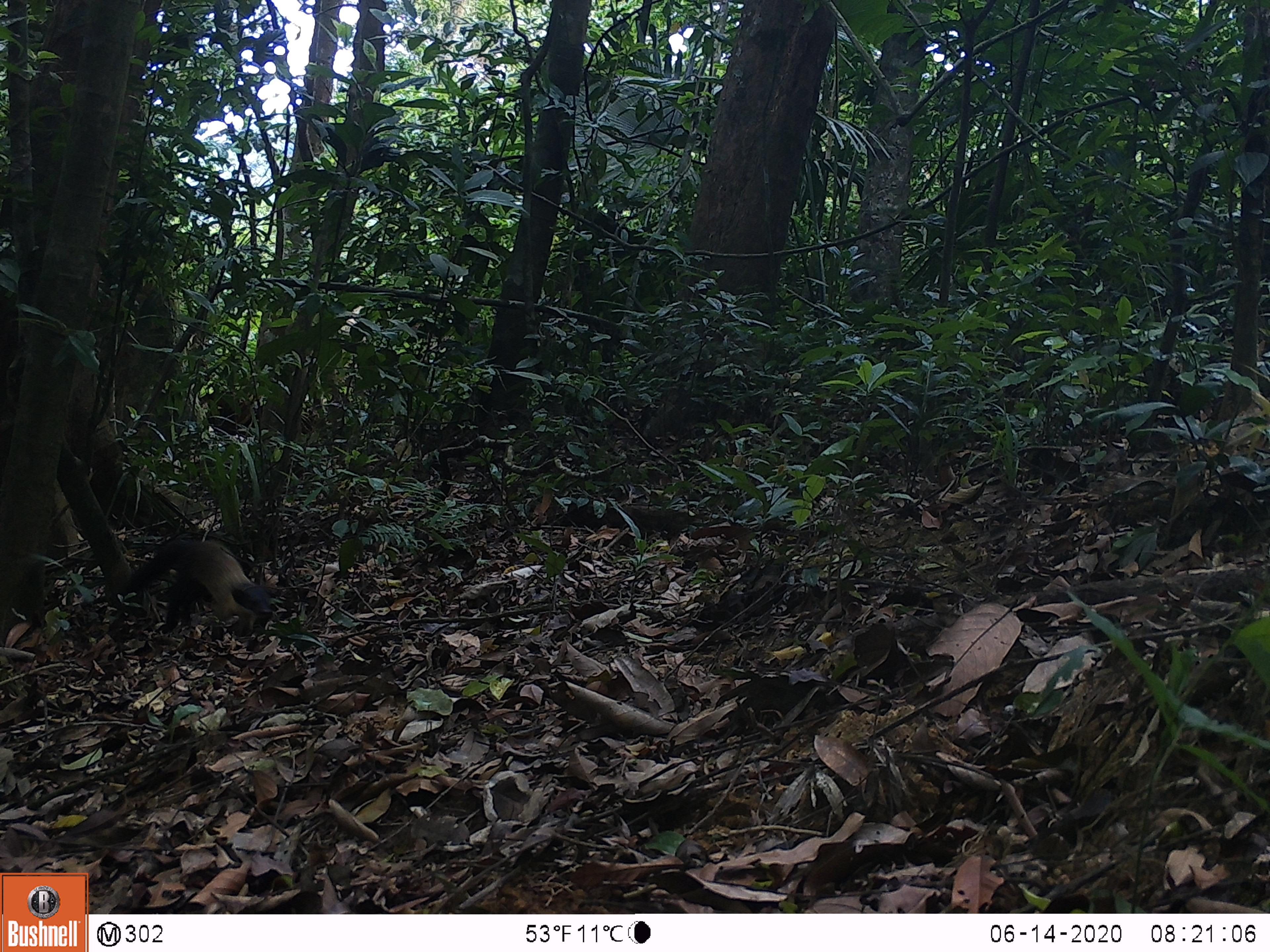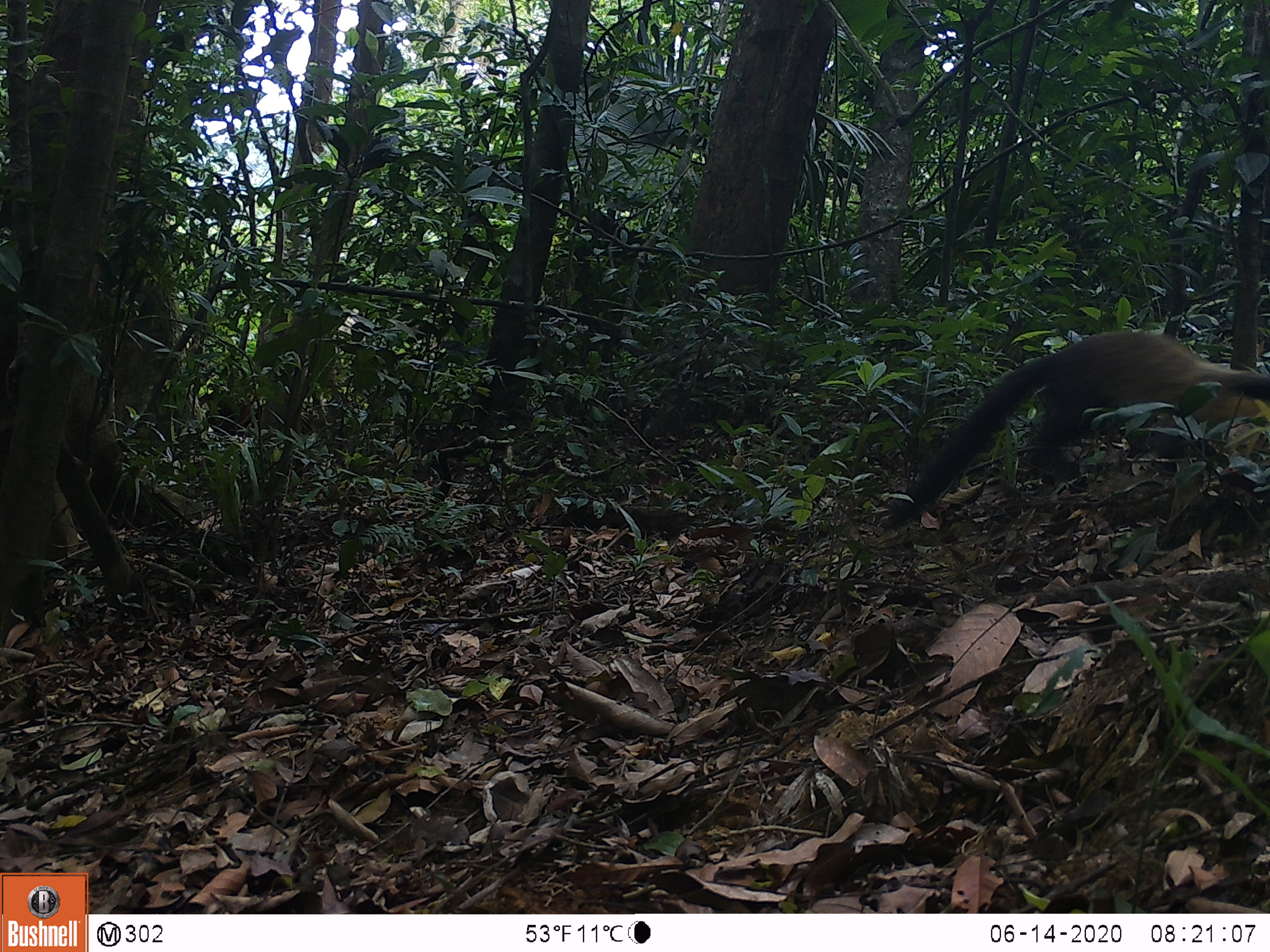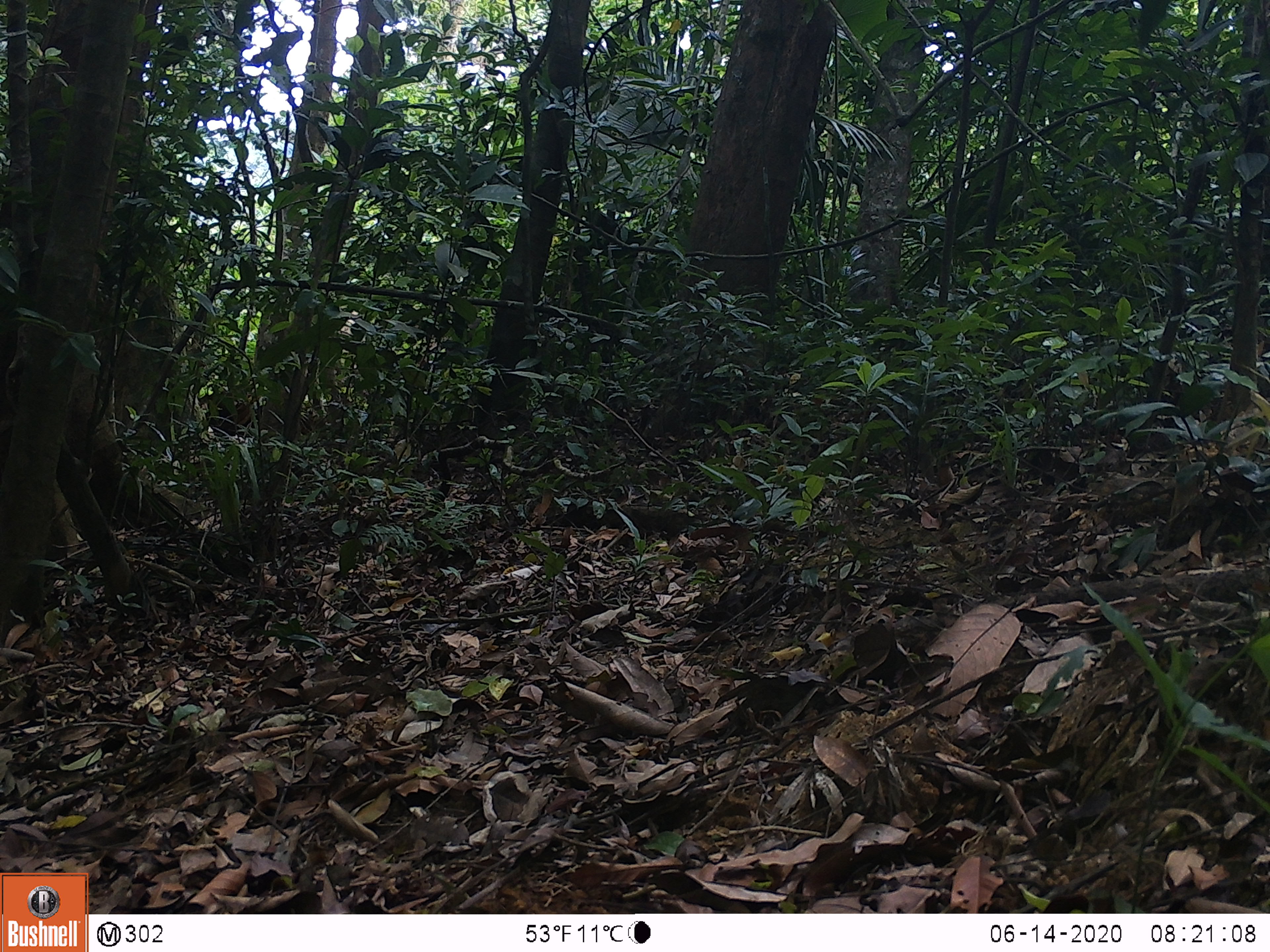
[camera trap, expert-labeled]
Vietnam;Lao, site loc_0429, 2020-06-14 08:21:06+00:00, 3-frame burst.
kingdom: Animalia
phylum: Chordata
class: Mammalia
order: Carnivora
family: Mustelidae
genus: Martes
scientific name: Martes flavigula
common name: yellow-throated marten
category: yellow throated marten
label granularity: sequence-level